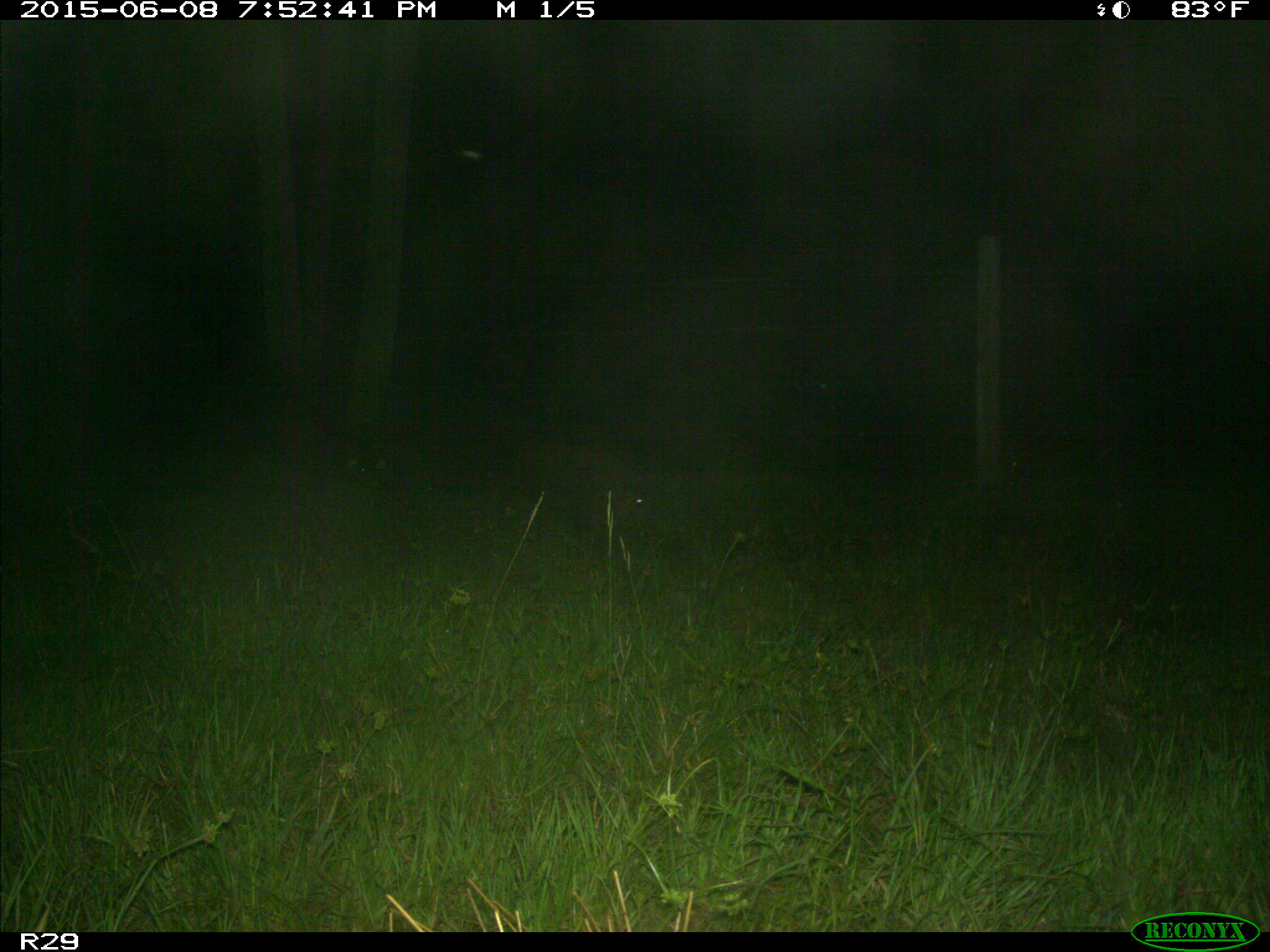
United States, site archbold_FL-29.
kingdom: Animalia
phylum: Chordata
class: Mammalia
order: Artiodactyla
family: Suidae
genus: Sus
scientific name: Sus scrofa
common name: wild boar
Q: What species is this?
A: Sus scrofa (wild boar).